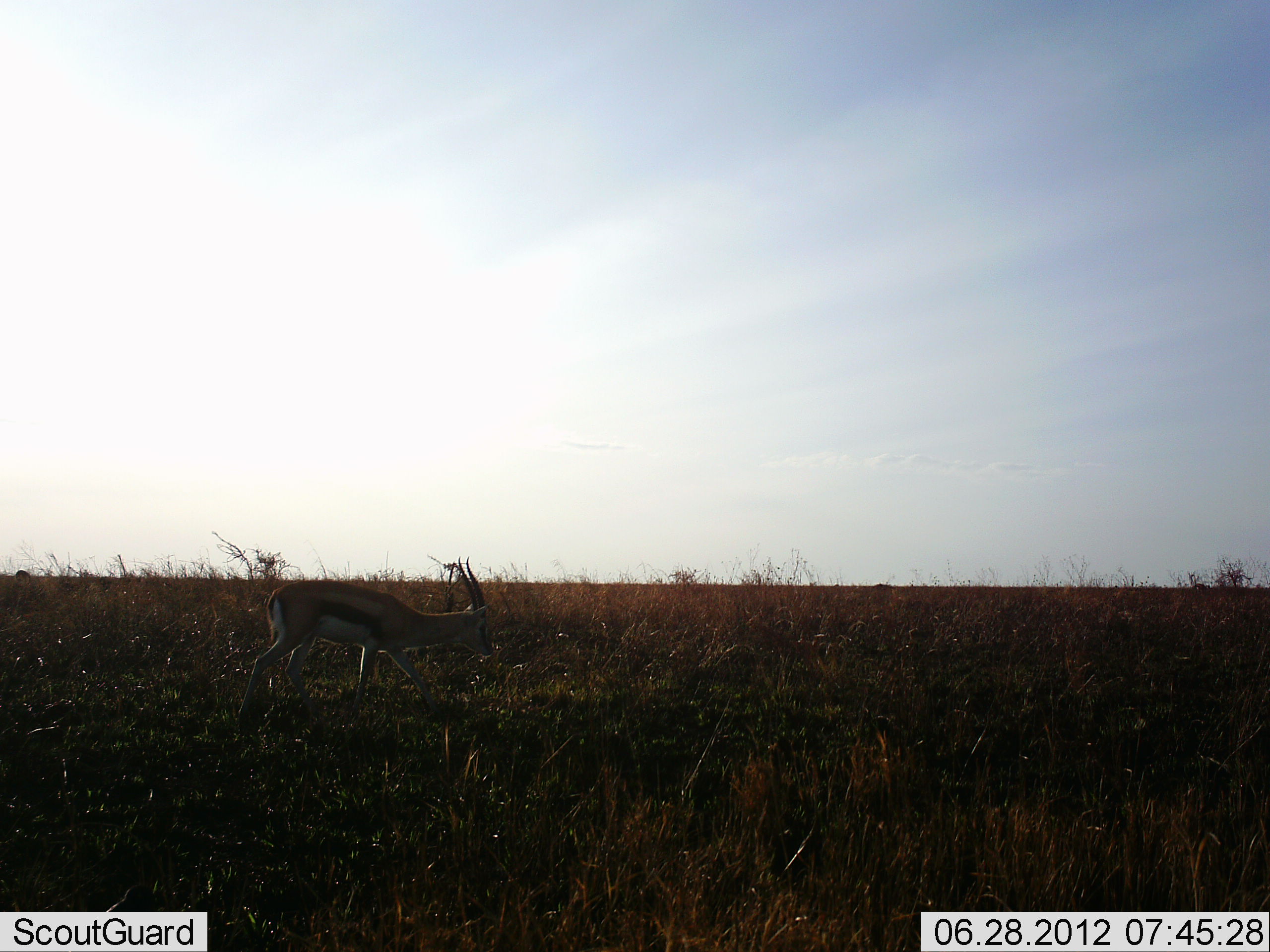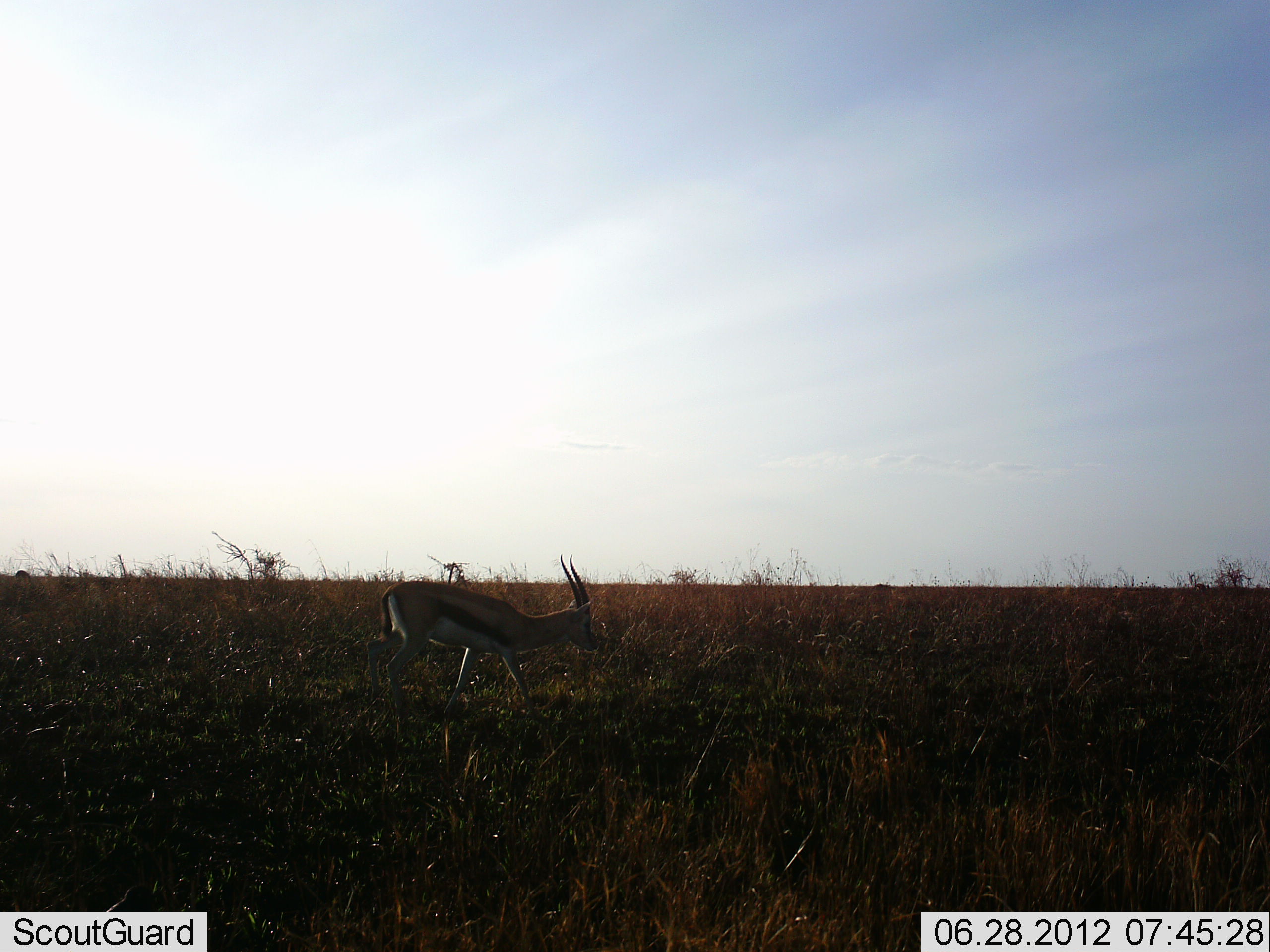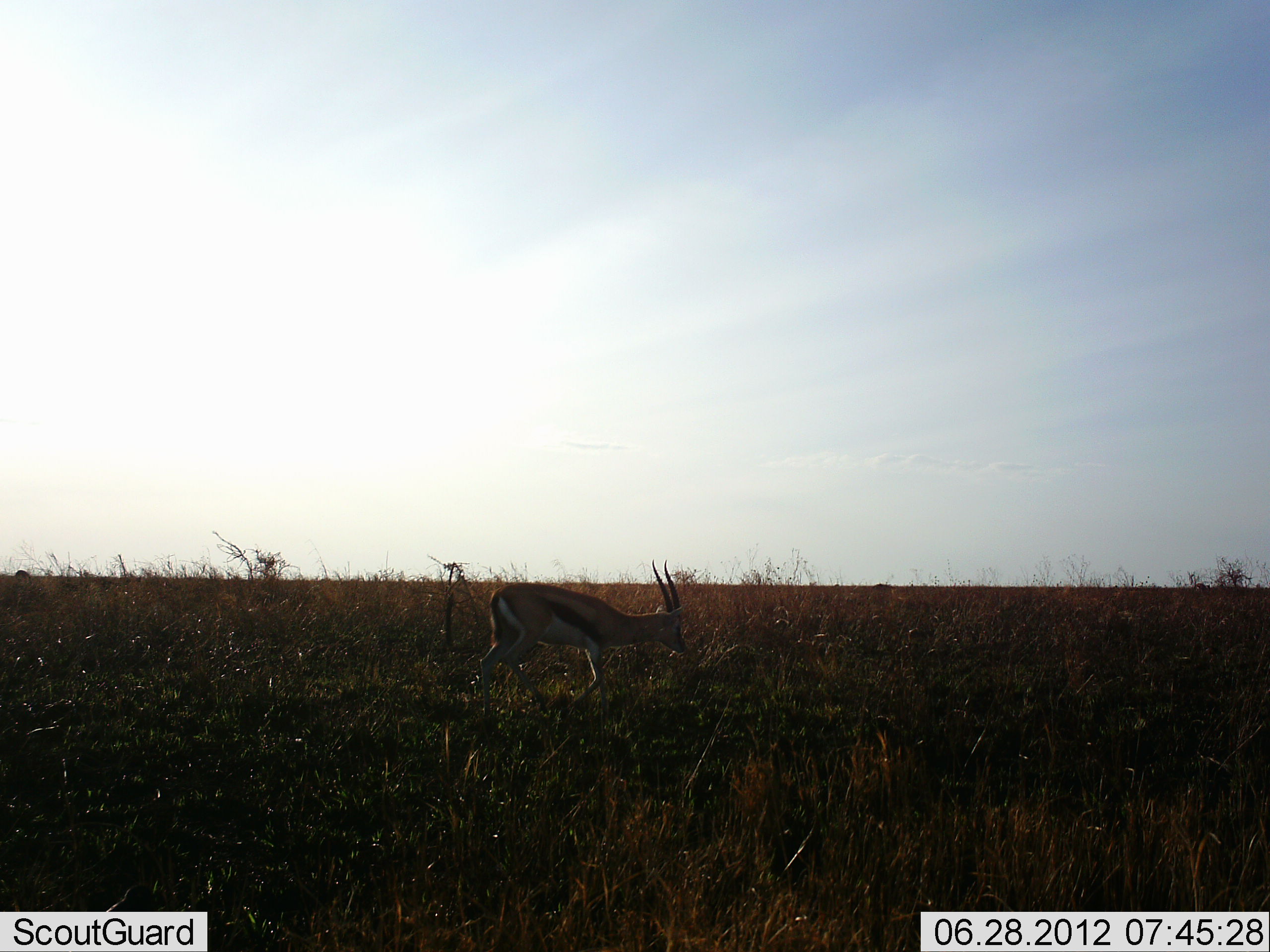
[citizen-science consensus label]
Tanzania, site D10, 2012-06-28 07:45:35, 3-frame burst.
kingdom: Animalia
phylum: Chordata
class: Mammalia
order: Artiodactyla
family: Bovidae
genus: Eudorcas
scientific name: Eudorcas thomsonii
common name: thomson's gazelle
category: gazellethomsons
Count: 1.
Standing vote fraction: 0%.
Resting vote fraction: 0%.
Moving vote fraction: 100%.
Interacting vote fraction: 0%.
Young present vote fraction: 0%.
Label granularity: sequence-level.